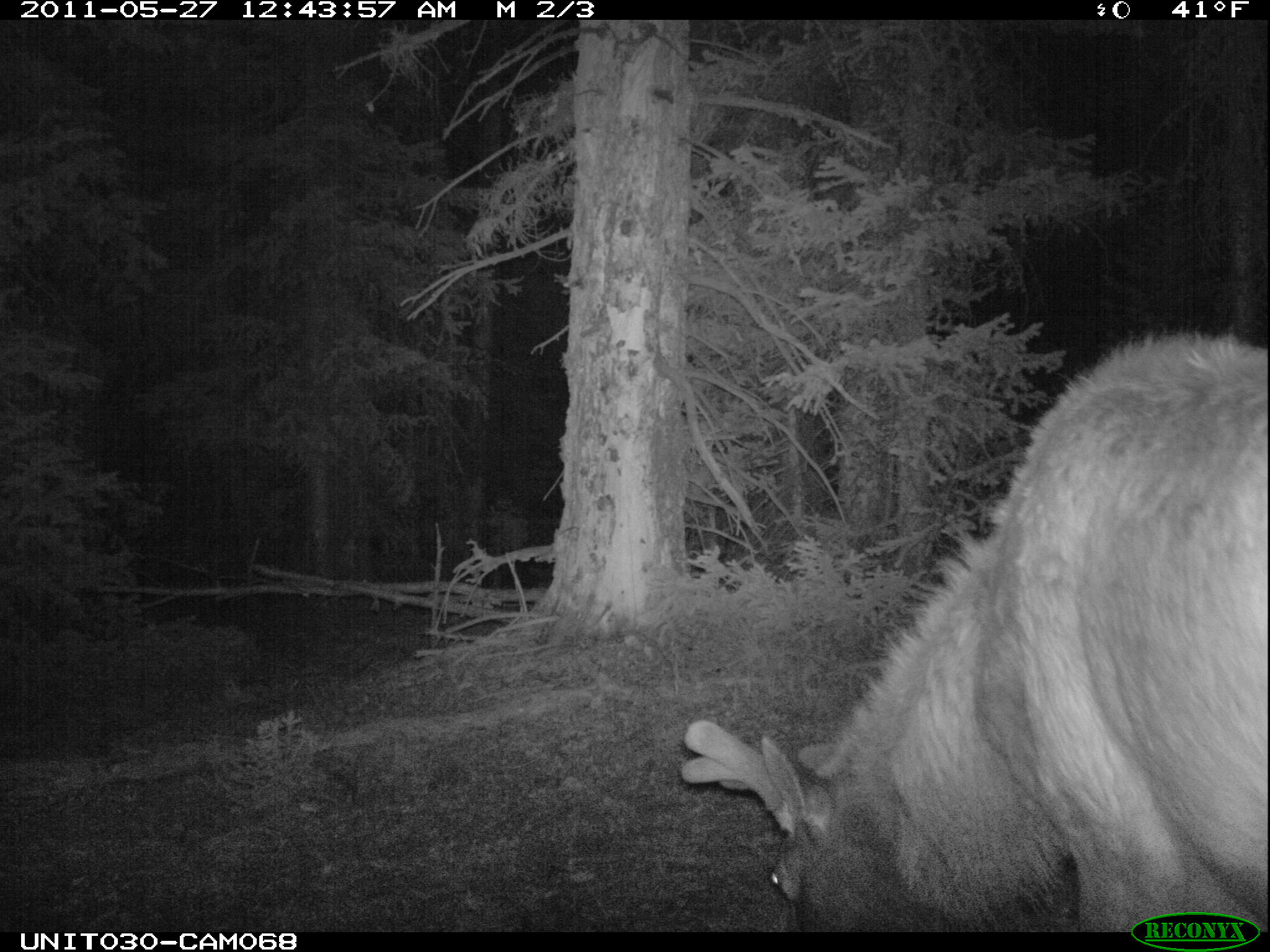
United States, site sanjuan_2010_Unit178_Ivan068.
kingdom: Animalia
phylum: Chordata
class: Mammalia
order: Artiodactyla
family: Cervidae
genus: Cervus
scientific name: Cervus elaphus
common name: red deer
Cervus elaphus (red deer).